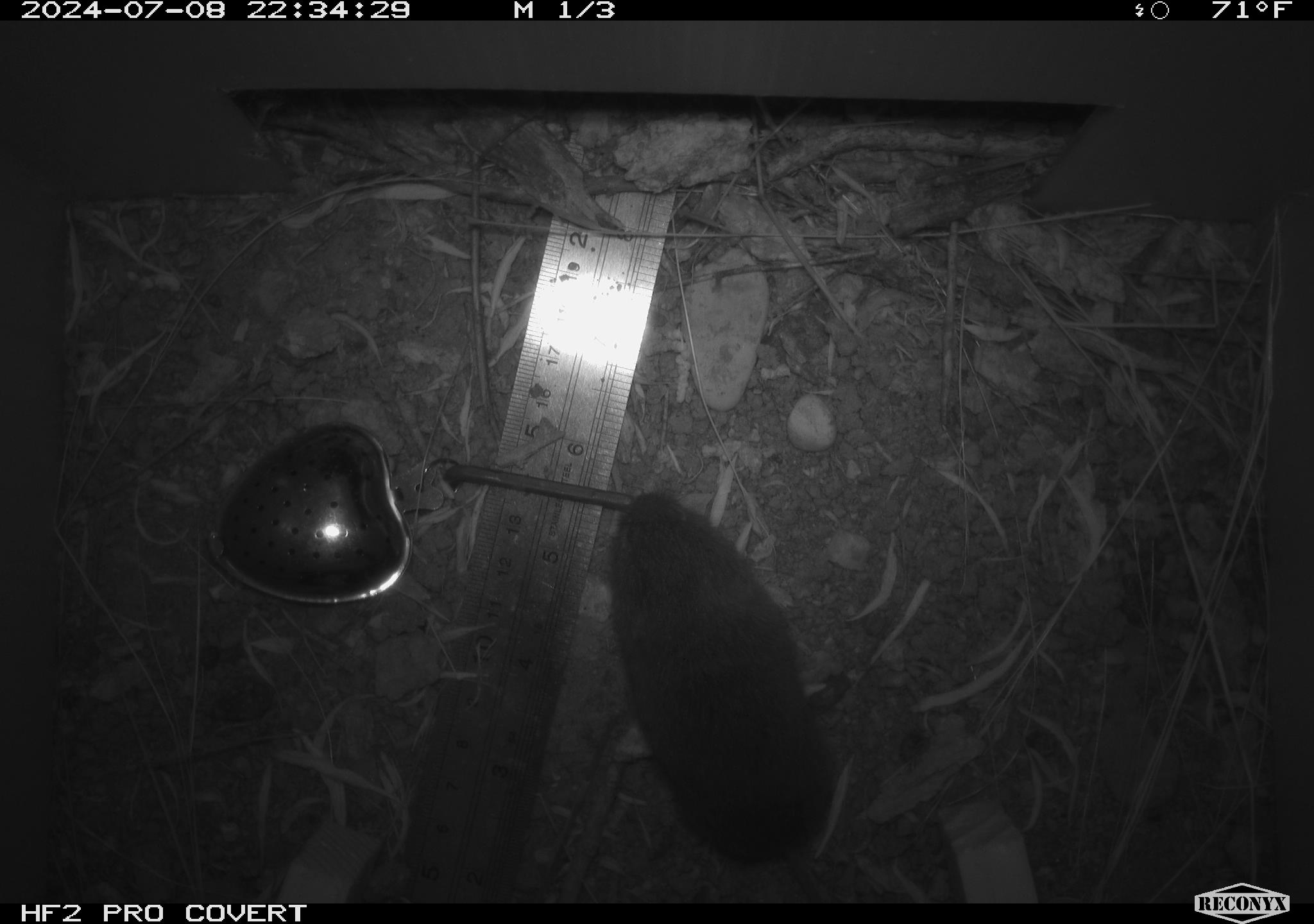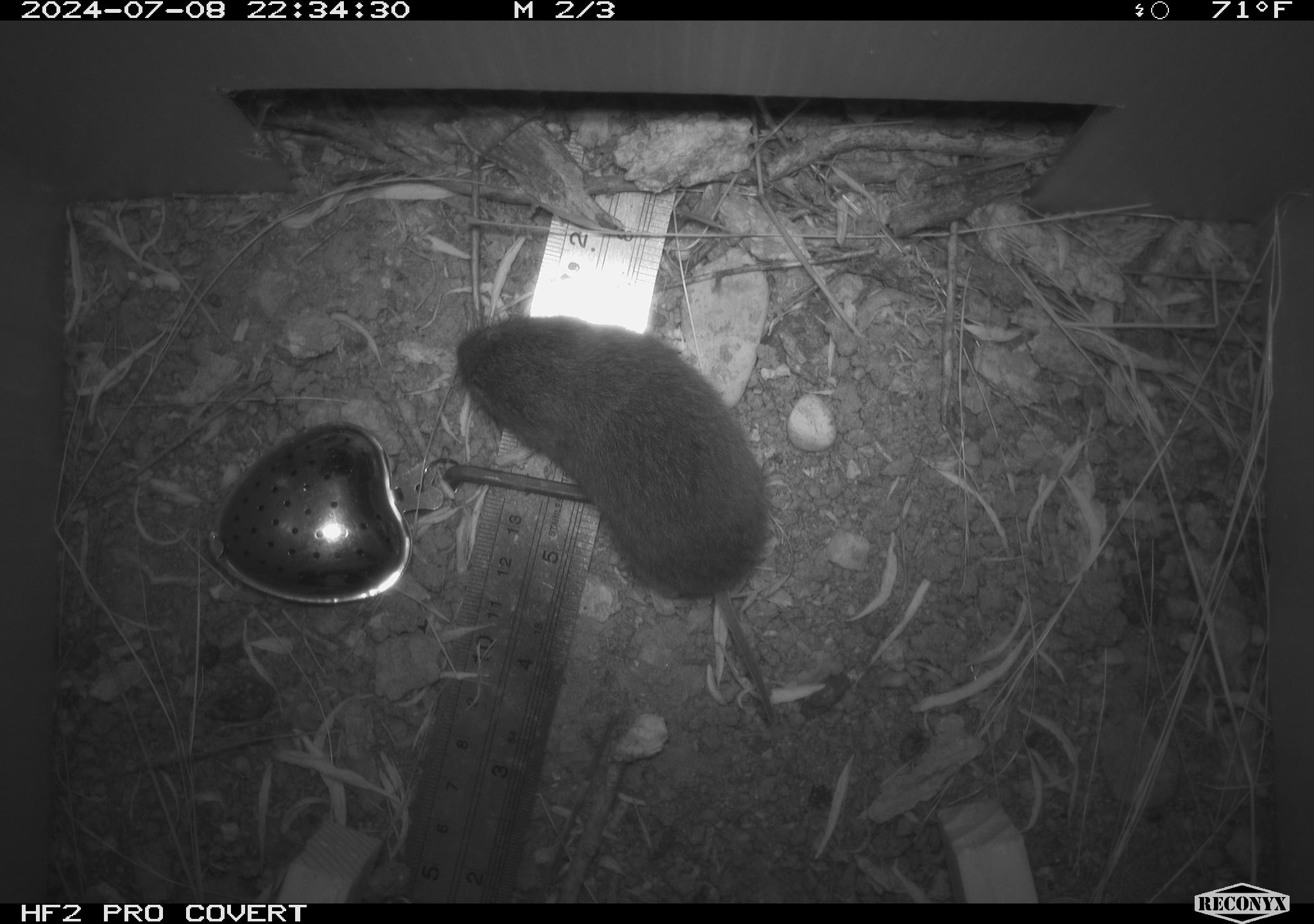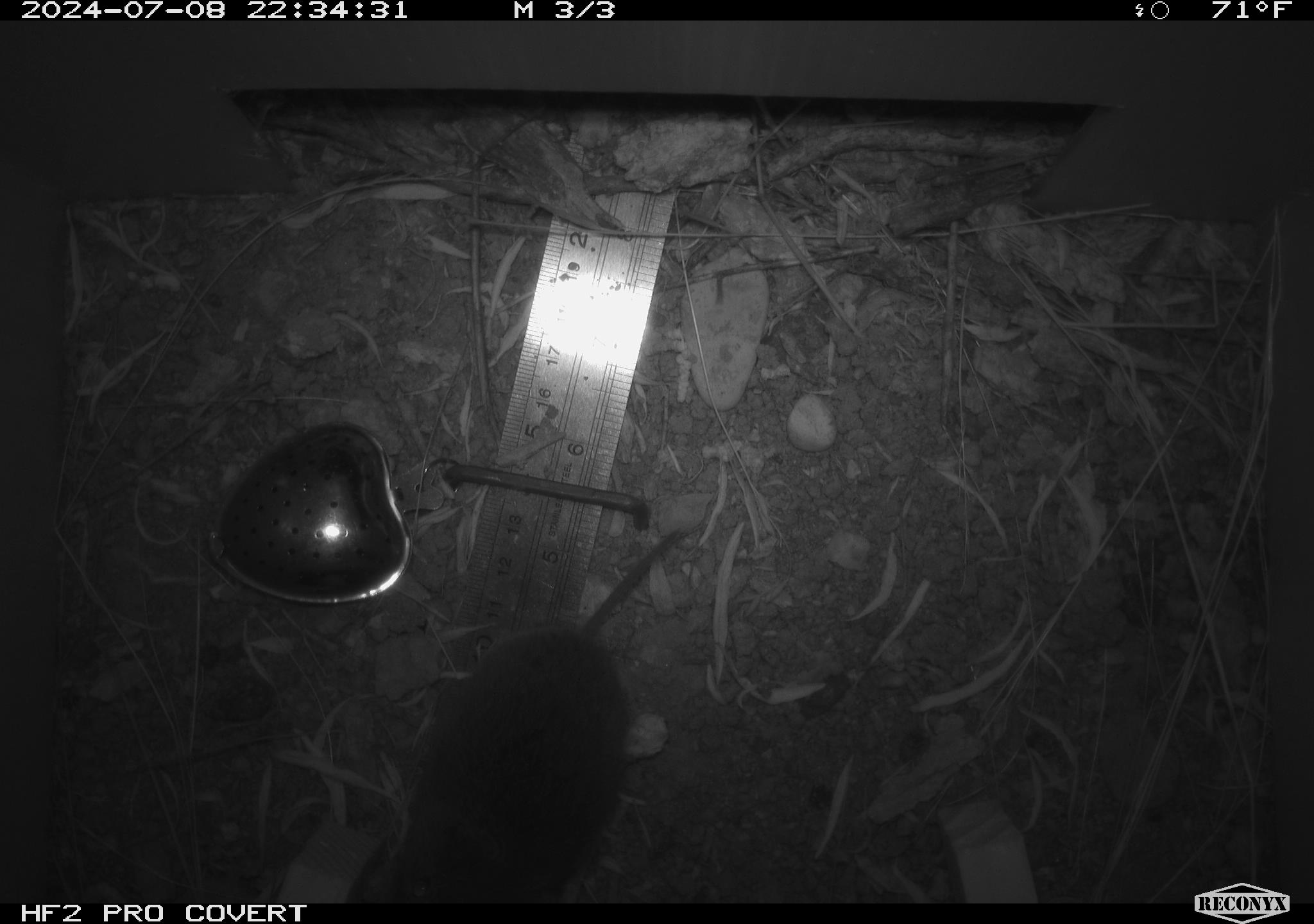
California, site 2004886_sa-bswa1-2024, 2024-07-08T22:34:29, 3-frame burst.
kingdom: Animalia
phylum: Chordata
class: Mammalia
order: Rodentia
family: Cricetidae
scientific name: Arvicolinae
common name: voles, lemmings, and muskrats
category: arvicolinae subfamily